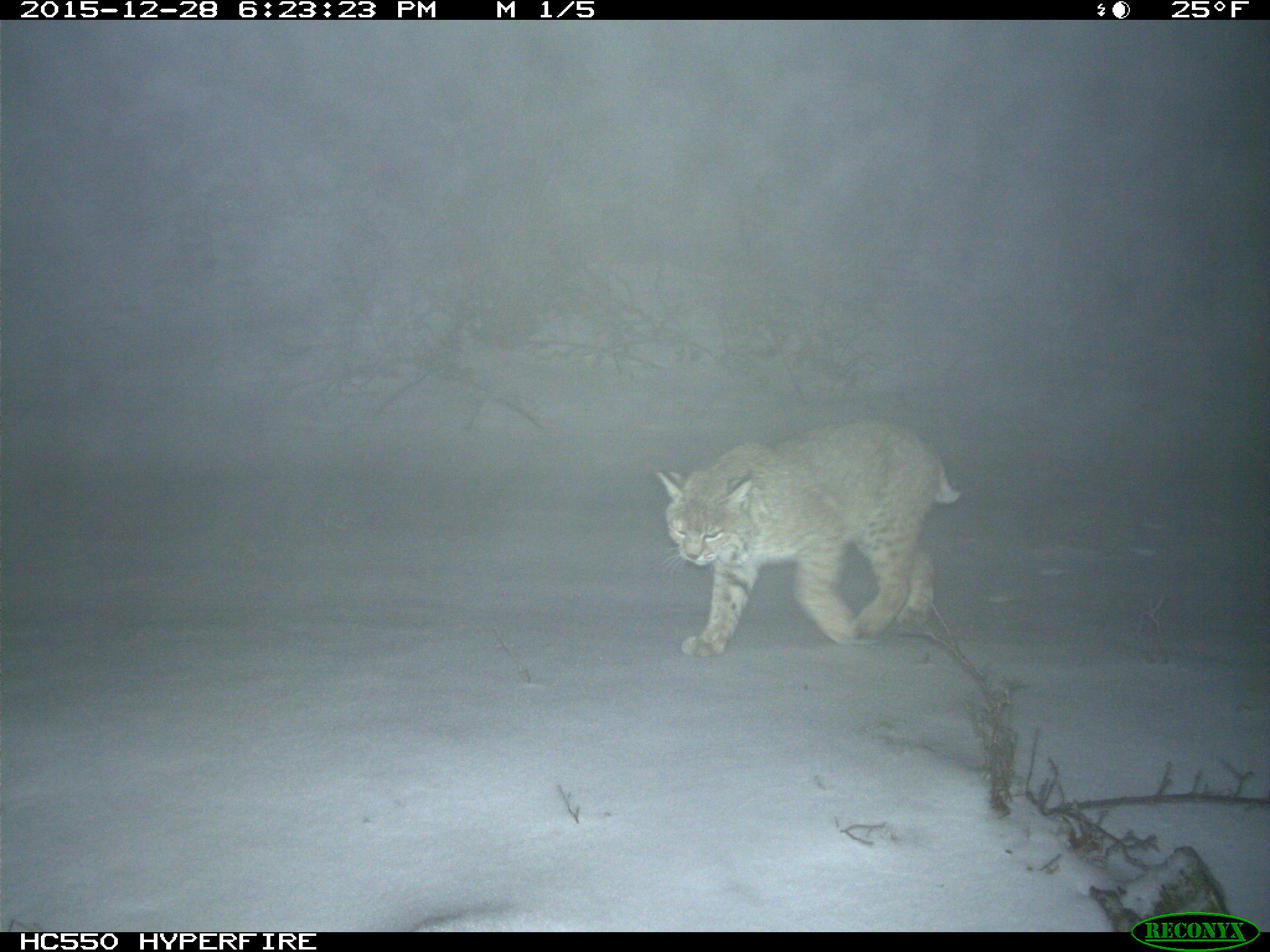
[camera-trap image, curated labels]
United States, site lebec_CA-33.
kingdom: Animalia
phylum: Chordata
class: Mammalia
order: Carnivora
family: Felidae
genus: Lynx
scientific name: Lynx rufus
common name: bobcat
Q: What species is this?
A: Lynx rufus (bobcat).